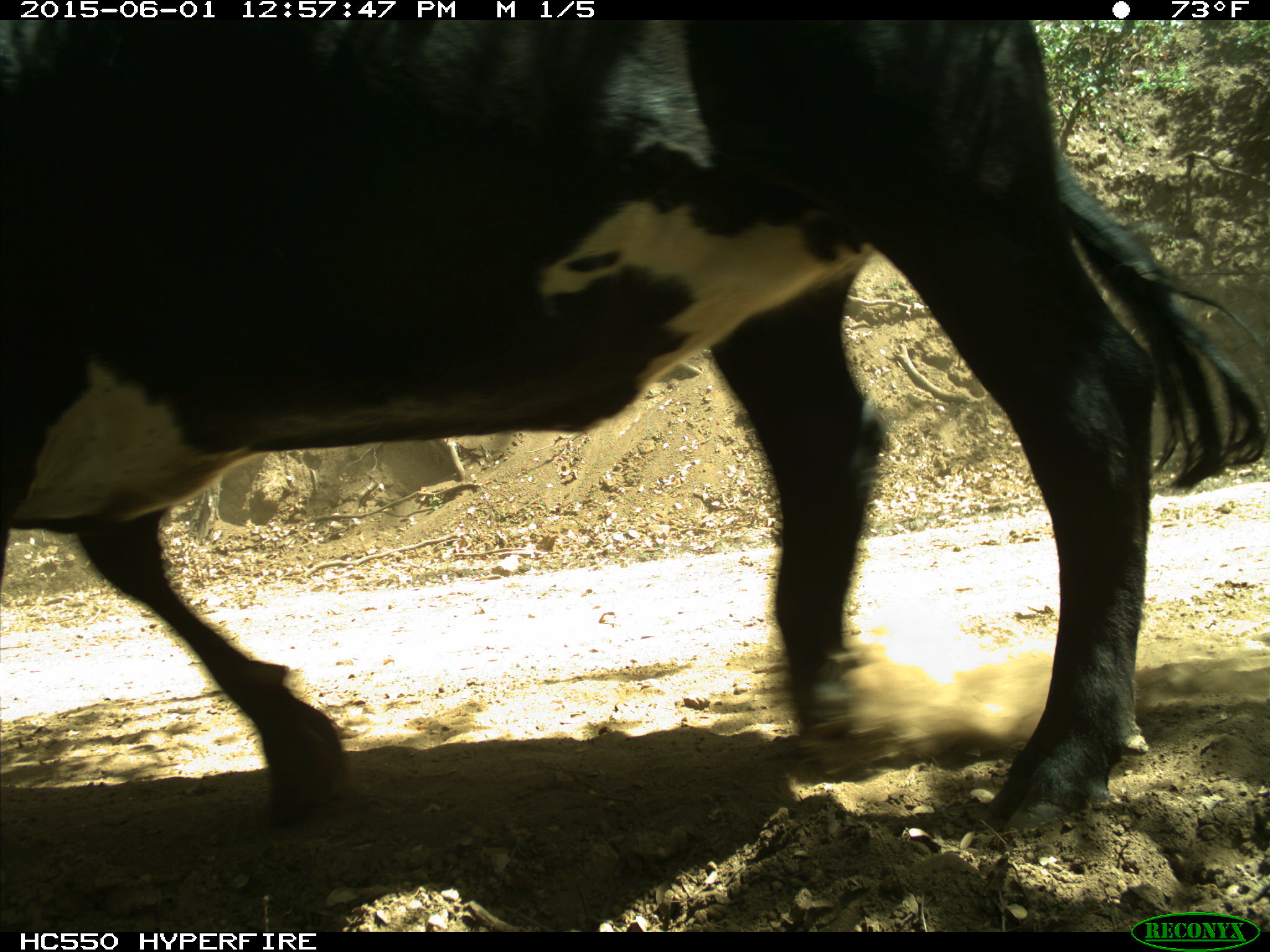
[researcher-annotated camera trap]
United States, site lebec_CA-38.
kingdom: Animalia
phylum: Chordata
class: Mammalia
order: Artiodactyla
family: Bovidae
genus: Bos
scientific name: Bos taurus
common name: domestic cow